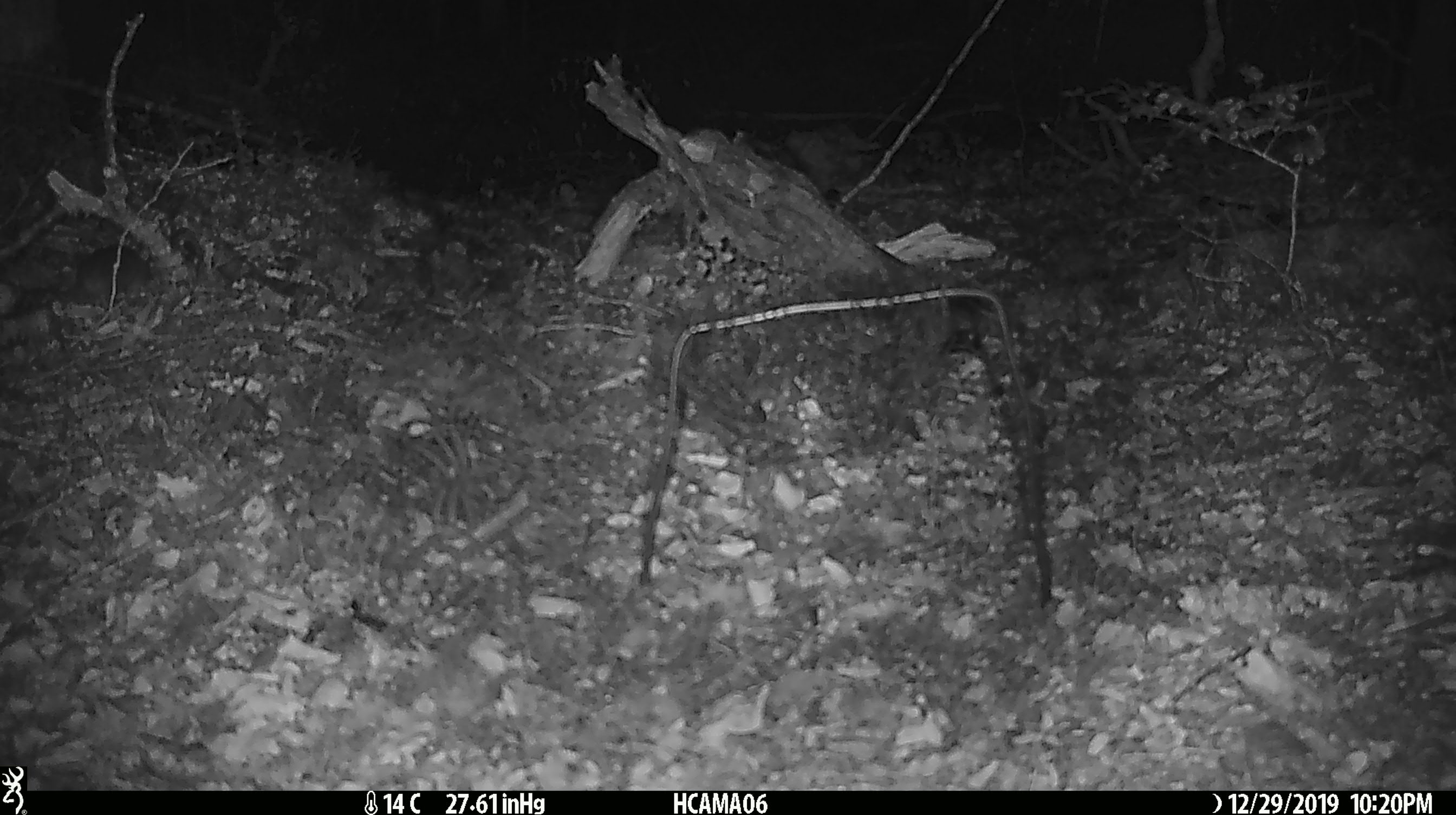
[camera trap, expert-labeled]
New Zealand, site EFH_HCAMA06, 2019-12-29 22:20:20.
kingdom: Animalia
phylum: Chordata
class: Mammalia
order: Rodentia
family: Muridae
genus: Mus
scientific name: Mus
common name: mouse